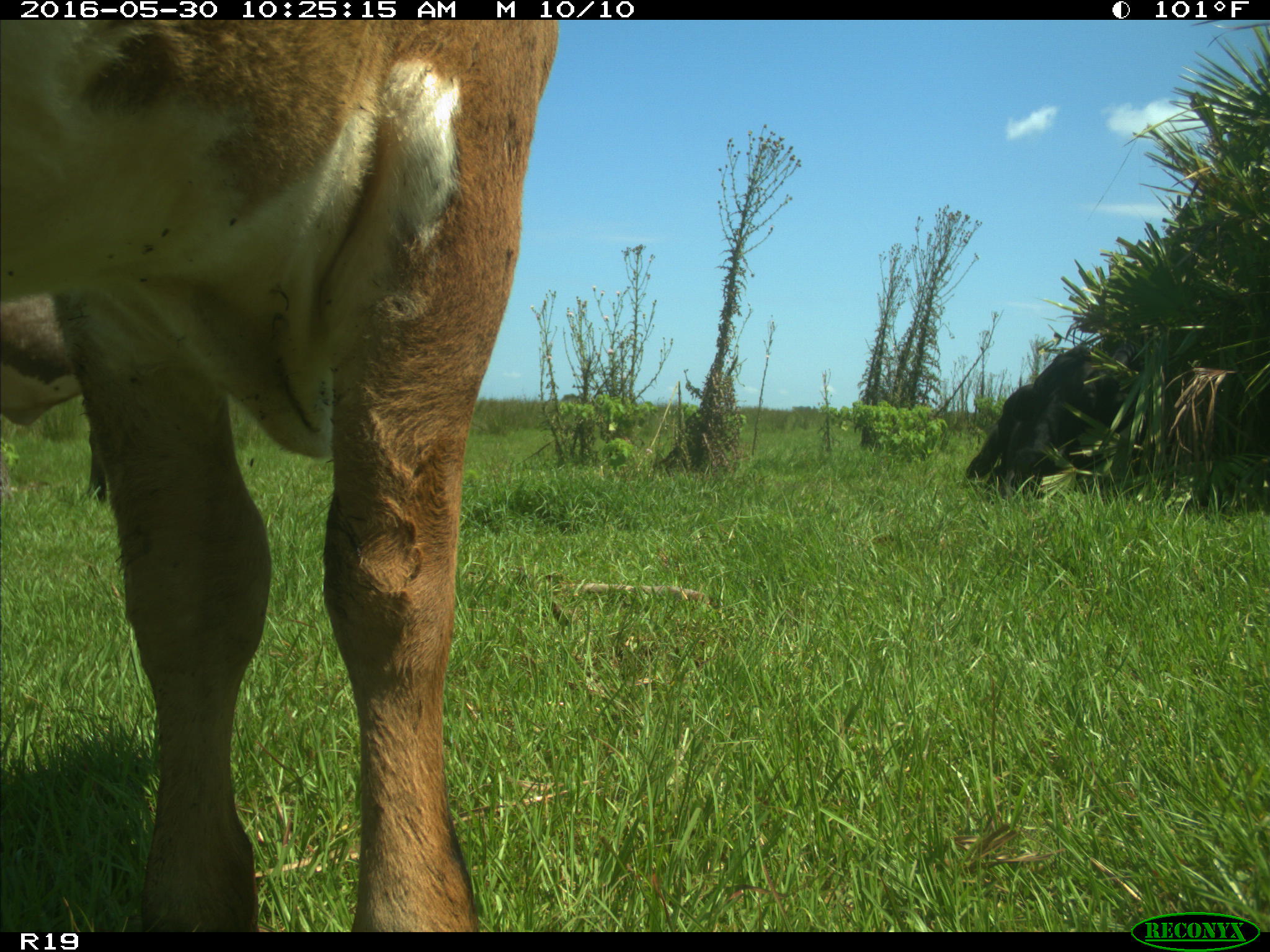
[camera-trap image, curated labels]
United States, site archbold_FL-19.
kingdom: Animalia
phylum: Chordata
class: Mammalia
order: Artiodactyla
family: Bovidae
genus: Bos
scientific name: Bos taurus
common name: domestic cow